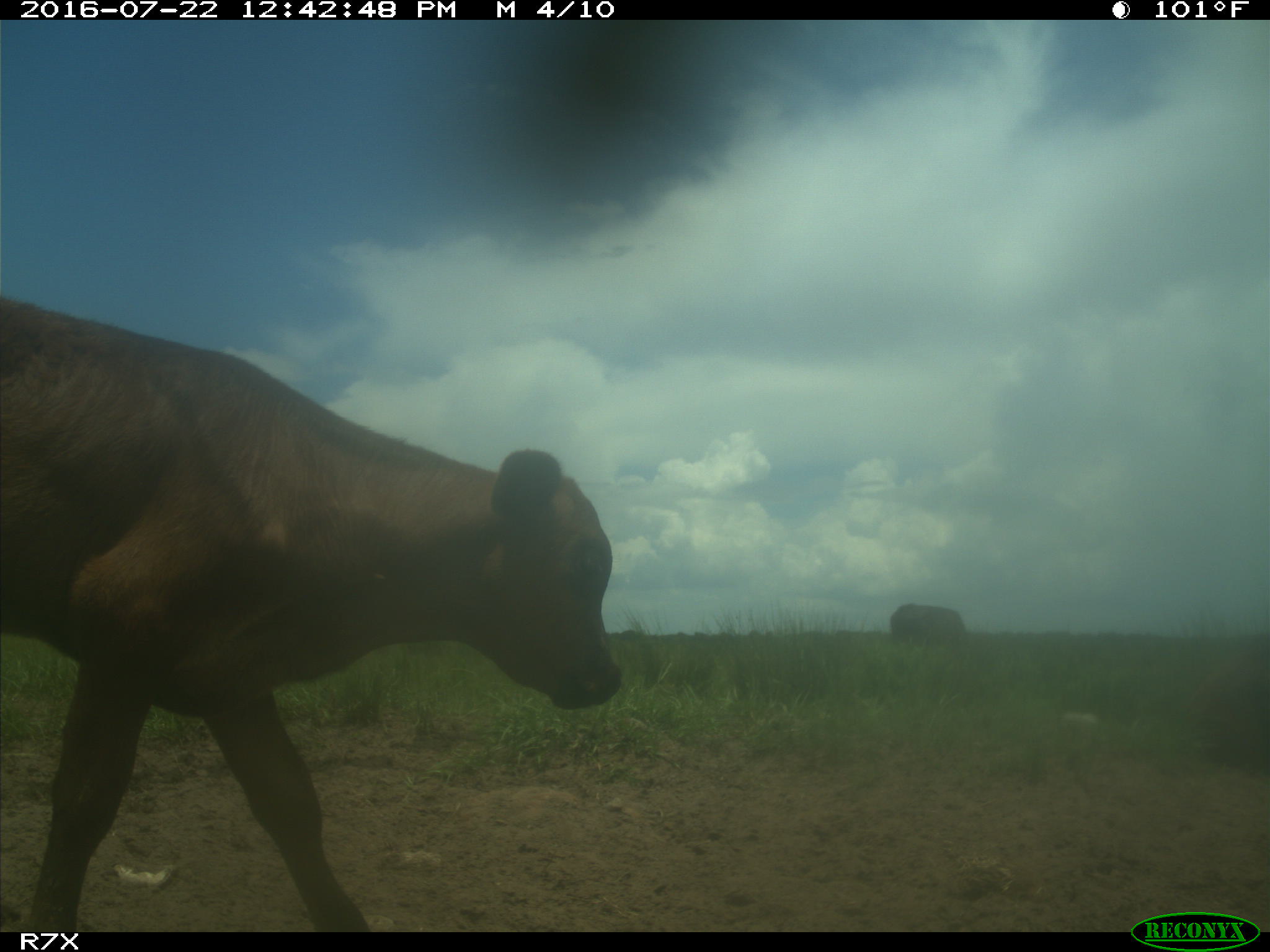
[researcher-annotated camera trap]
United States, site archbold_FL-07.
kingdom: Animalia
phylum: Chordata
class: Mammalia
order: Artiodactyla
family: Bovidae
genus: Bos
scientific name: Bos taurus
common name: domestic cow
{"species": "Bos taurus (domestic cow)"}